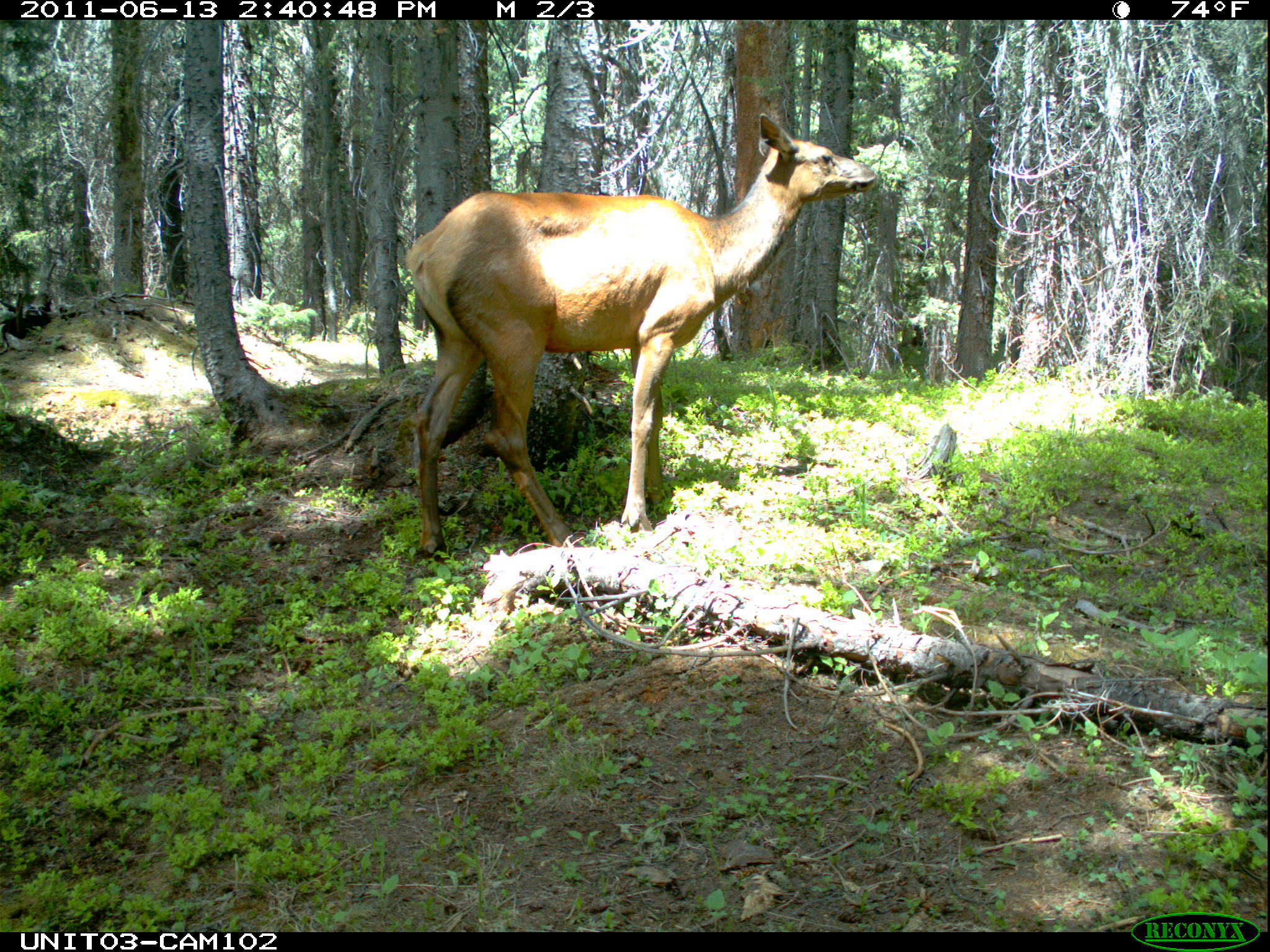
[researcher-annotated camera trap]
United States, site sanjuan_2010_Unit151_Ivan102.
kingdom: Animalia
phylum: Chordata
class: Mammalia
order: Artiodactyla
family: Cervidae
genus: Cervus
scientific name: Cervus elaphus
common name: red deer